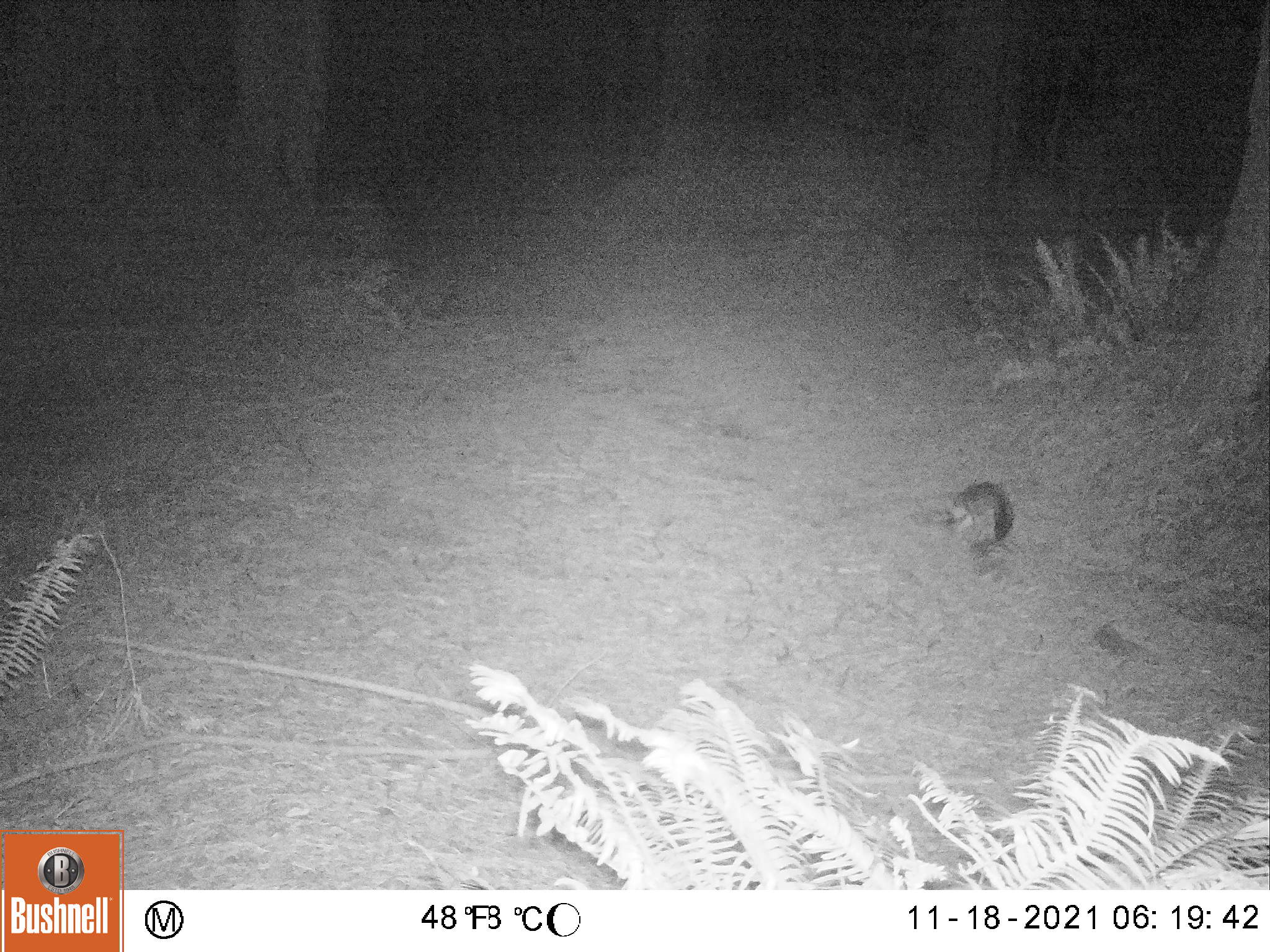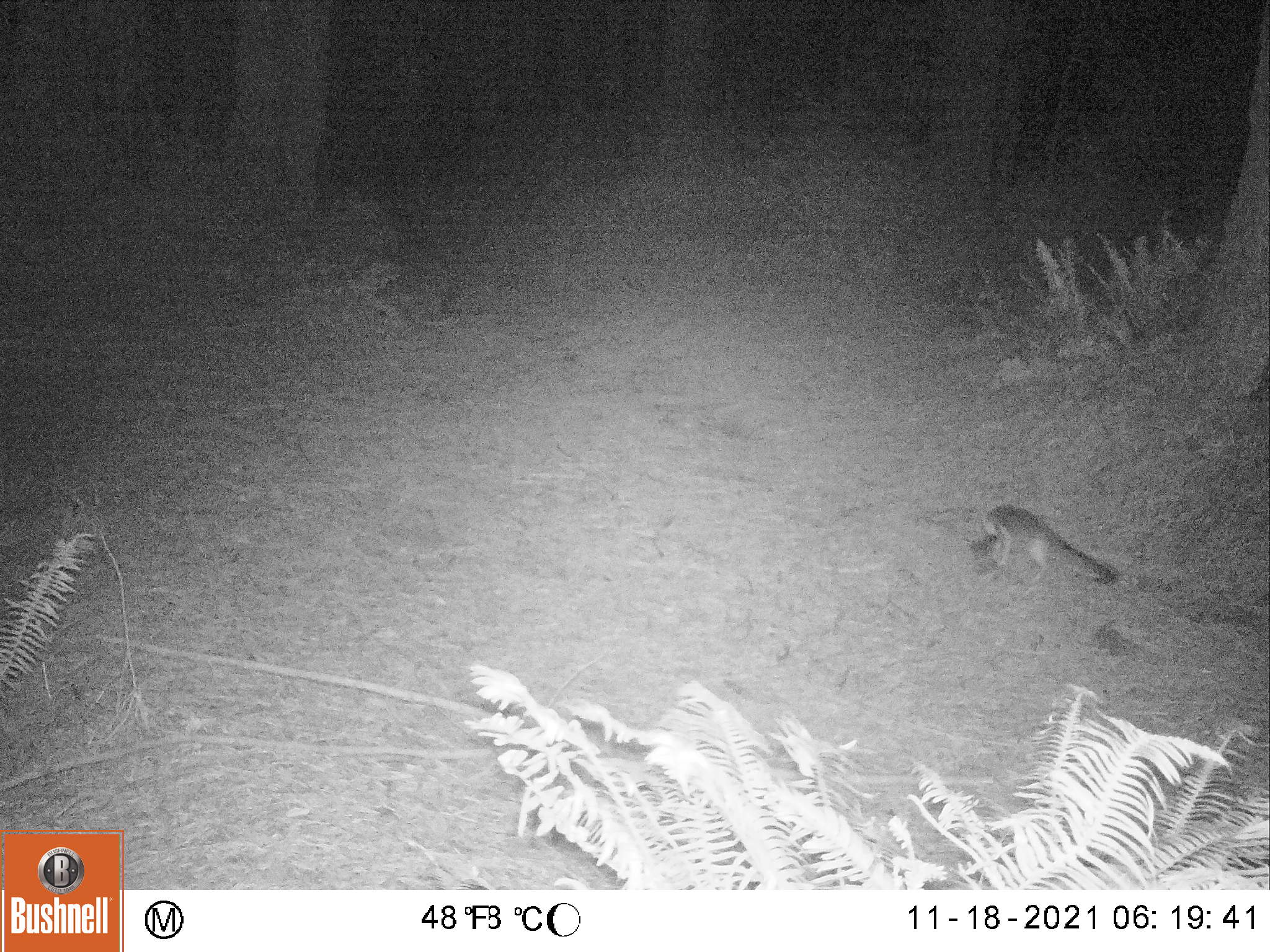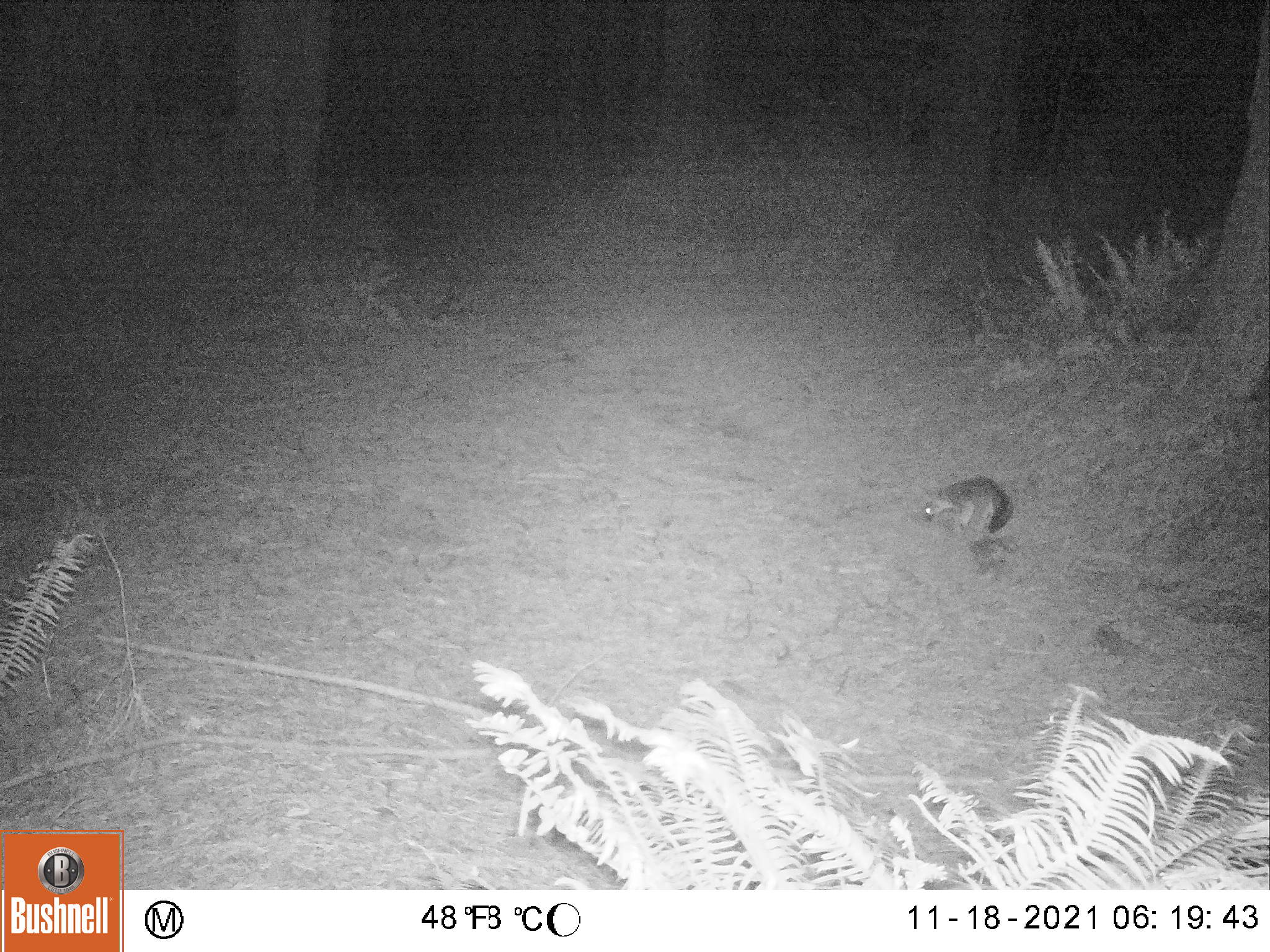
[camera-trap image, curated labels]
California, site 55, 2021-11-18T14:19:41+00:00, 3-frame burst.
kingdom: Animalia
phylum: Chordata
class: Mammalia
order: Carnivora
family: Canidae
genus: Urocyon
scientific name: Urocyon cinereoargenteus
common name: gray fox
Gray fox (Urocyon cinereoargenteus).